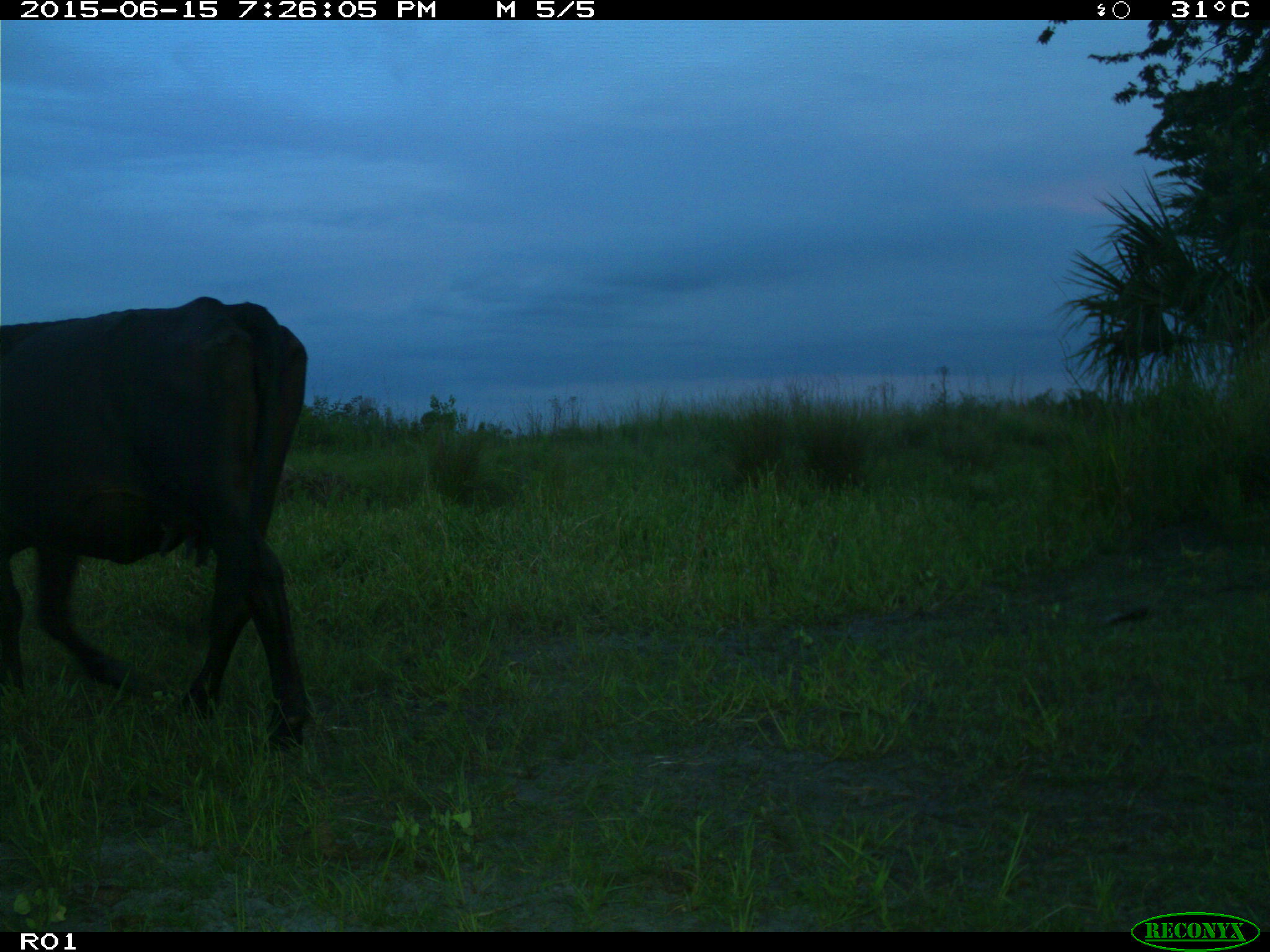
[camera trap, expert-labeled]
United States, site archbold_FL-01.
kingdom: Animalia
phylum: Chordata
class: Mammalia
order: Artiodactyla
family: Bovidae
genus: Bos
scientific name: Bos taurus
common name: domestic cow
Bos taurus (domestic cow).